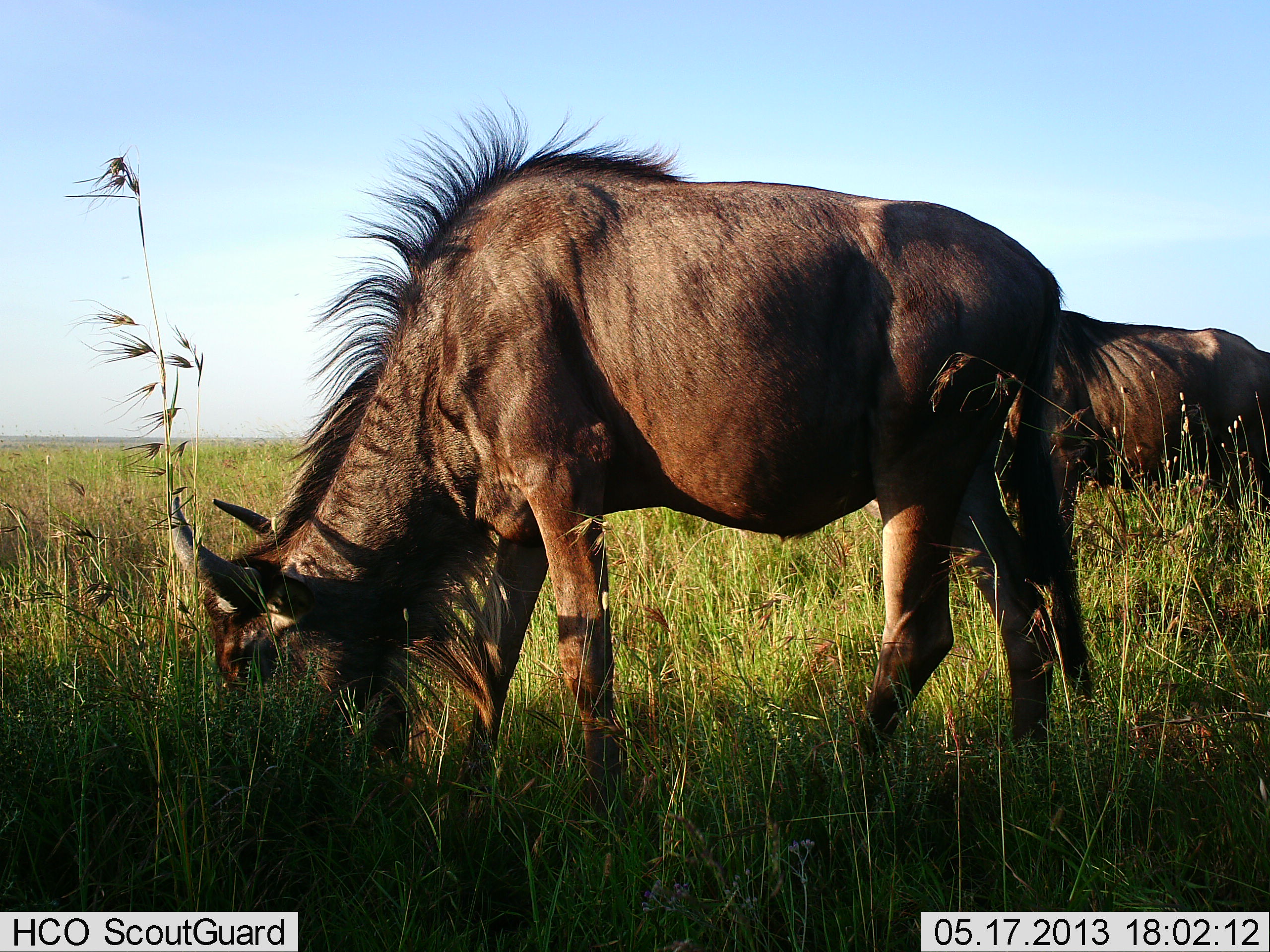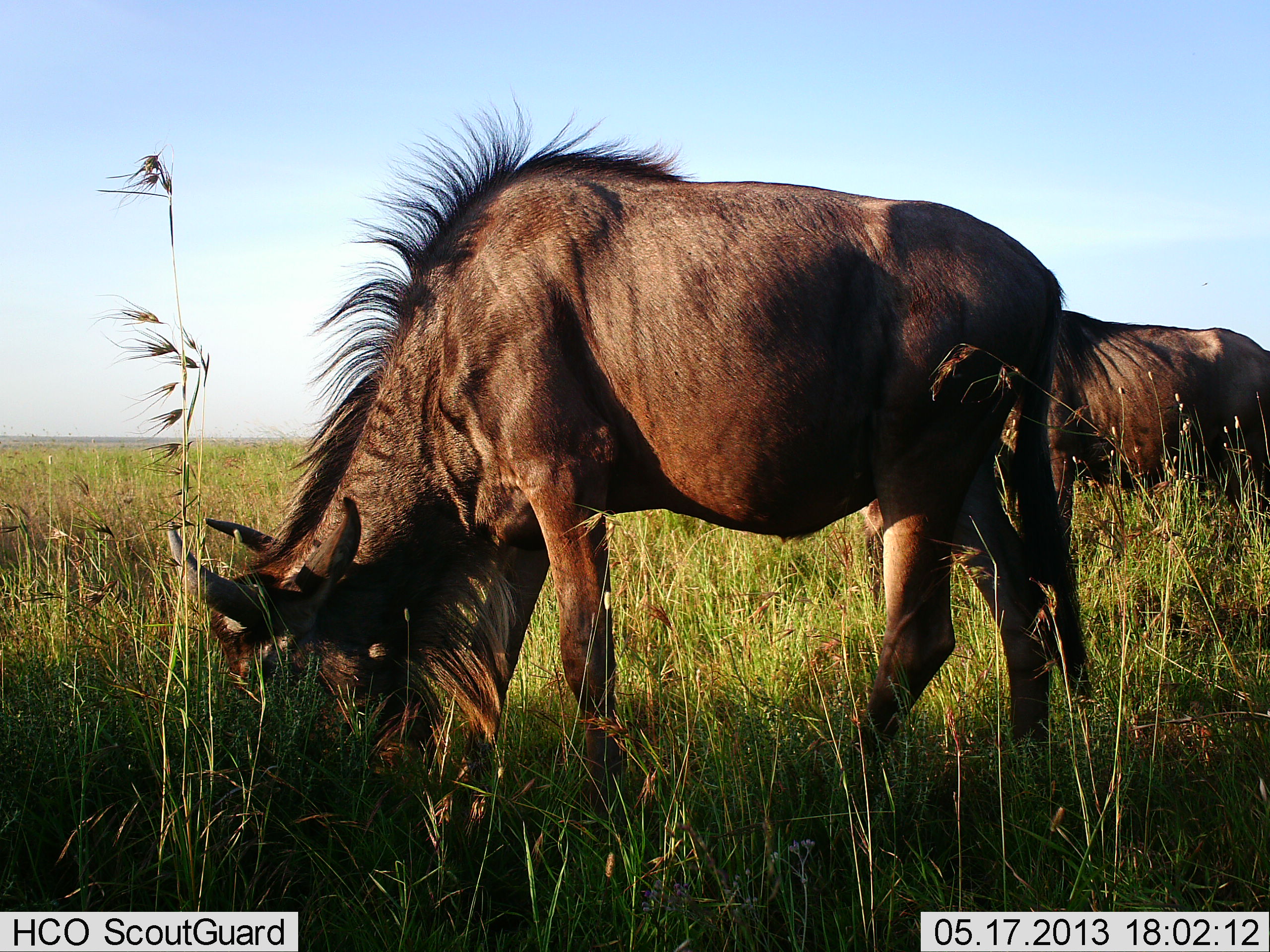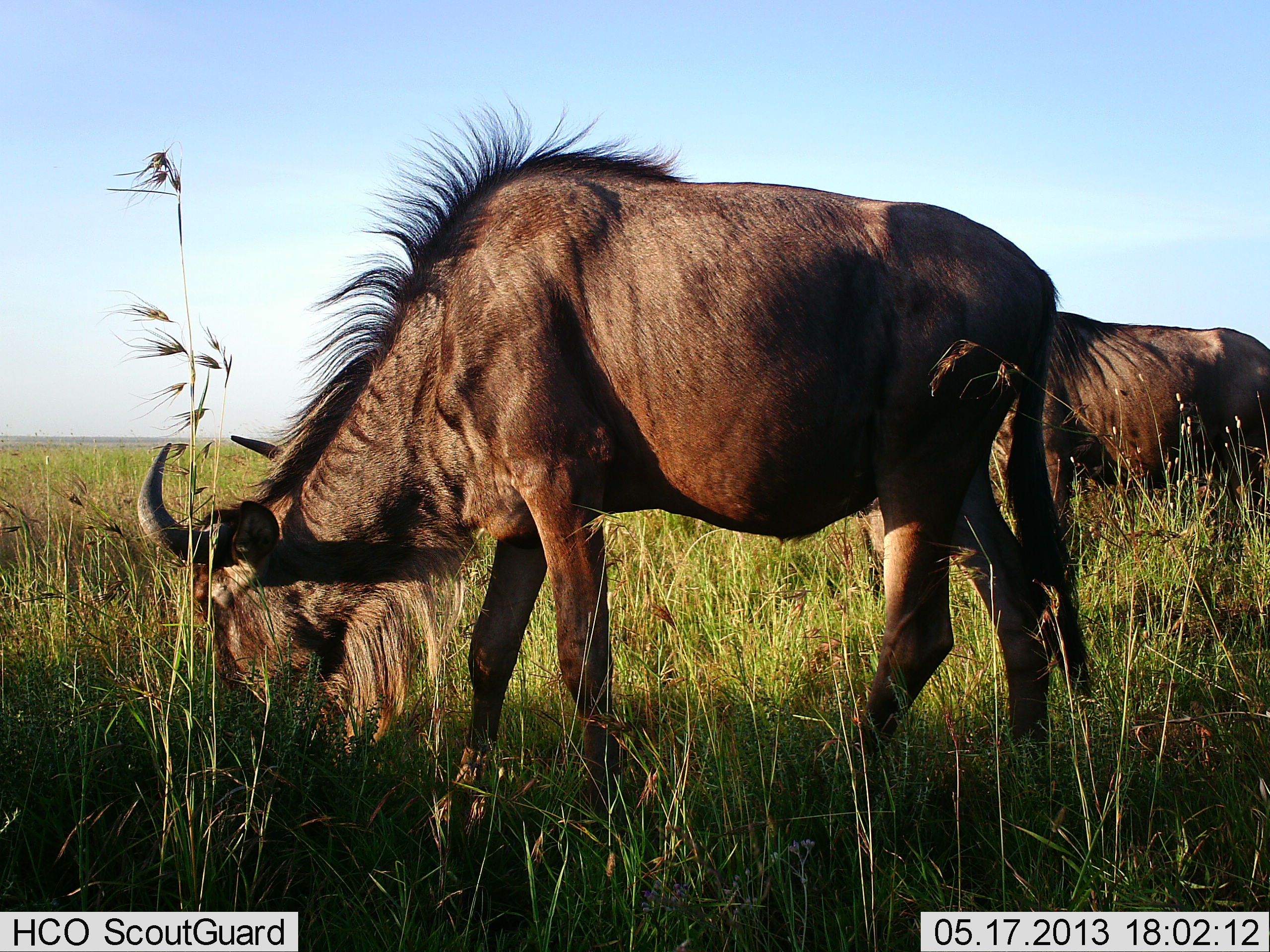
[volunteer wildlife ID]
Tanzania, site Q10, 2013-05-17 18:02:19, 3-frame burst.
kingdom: Animalia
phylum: Chordata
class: Mammalia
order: Artiodactyla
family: Bovidae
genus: Connochaetes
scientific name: Connochaetes taurinus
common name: blue wildebeest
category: wildebeest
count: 2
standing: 20%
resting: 0%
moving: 10%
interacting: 0%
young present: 0%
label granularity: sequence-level